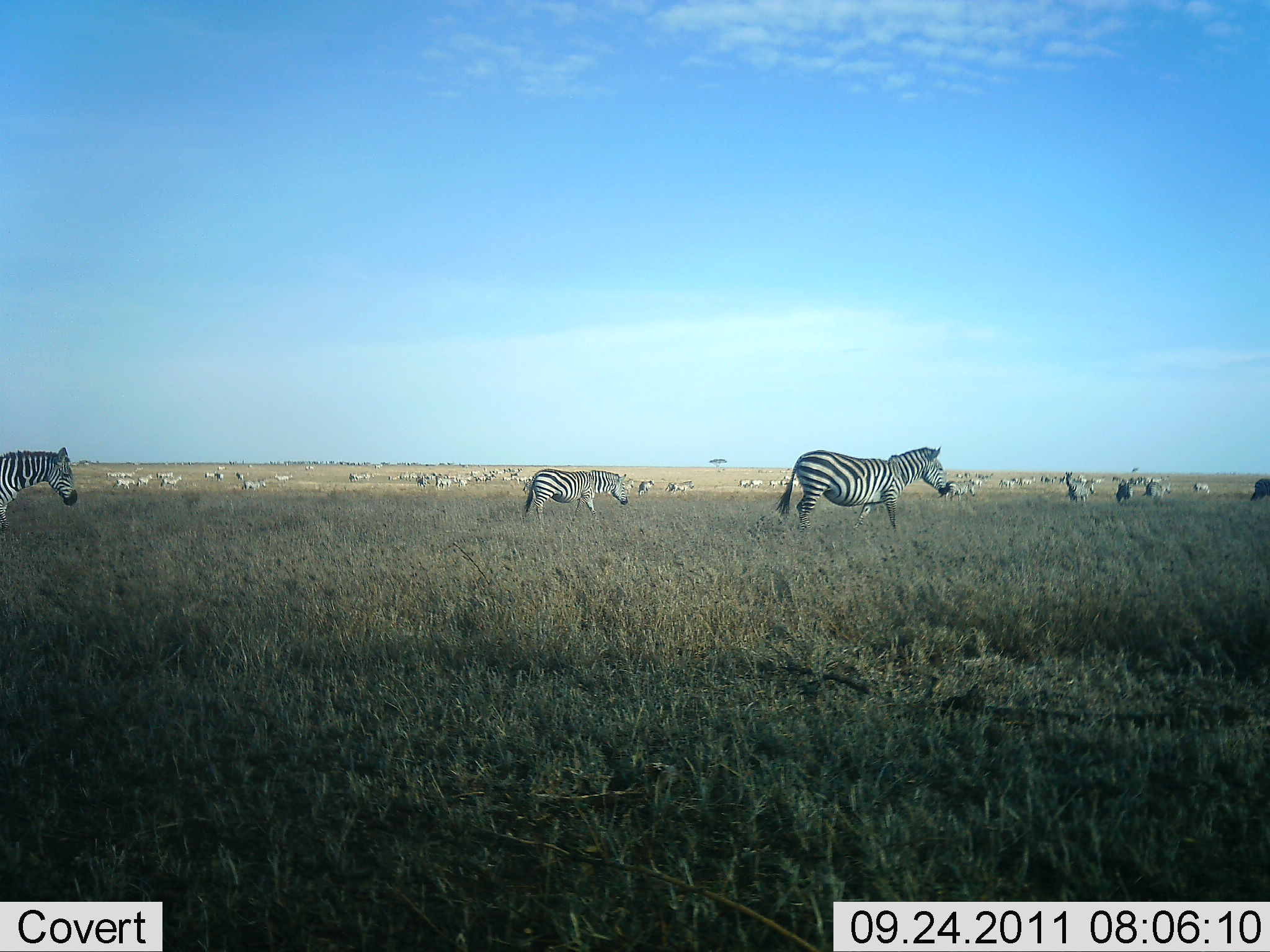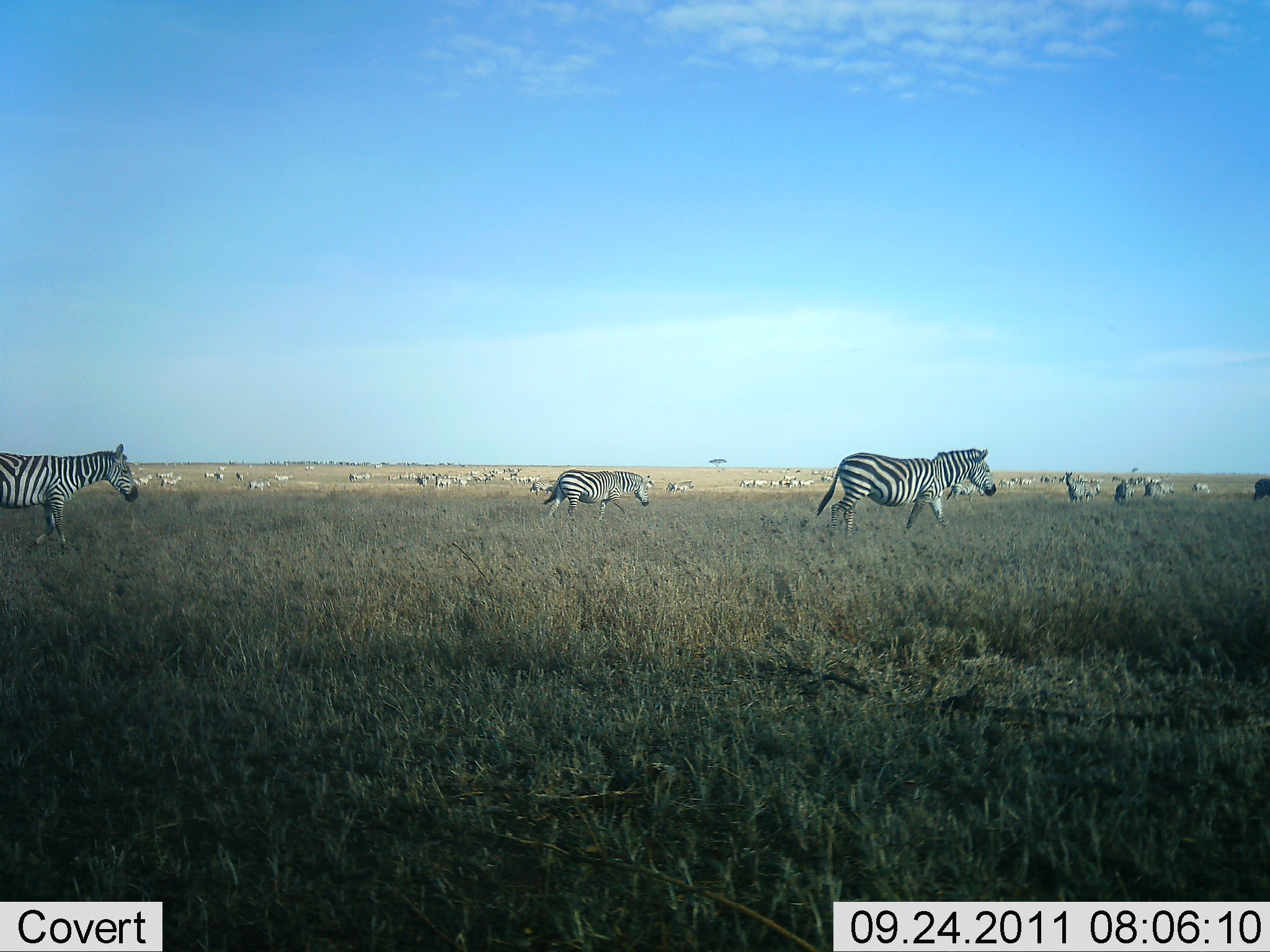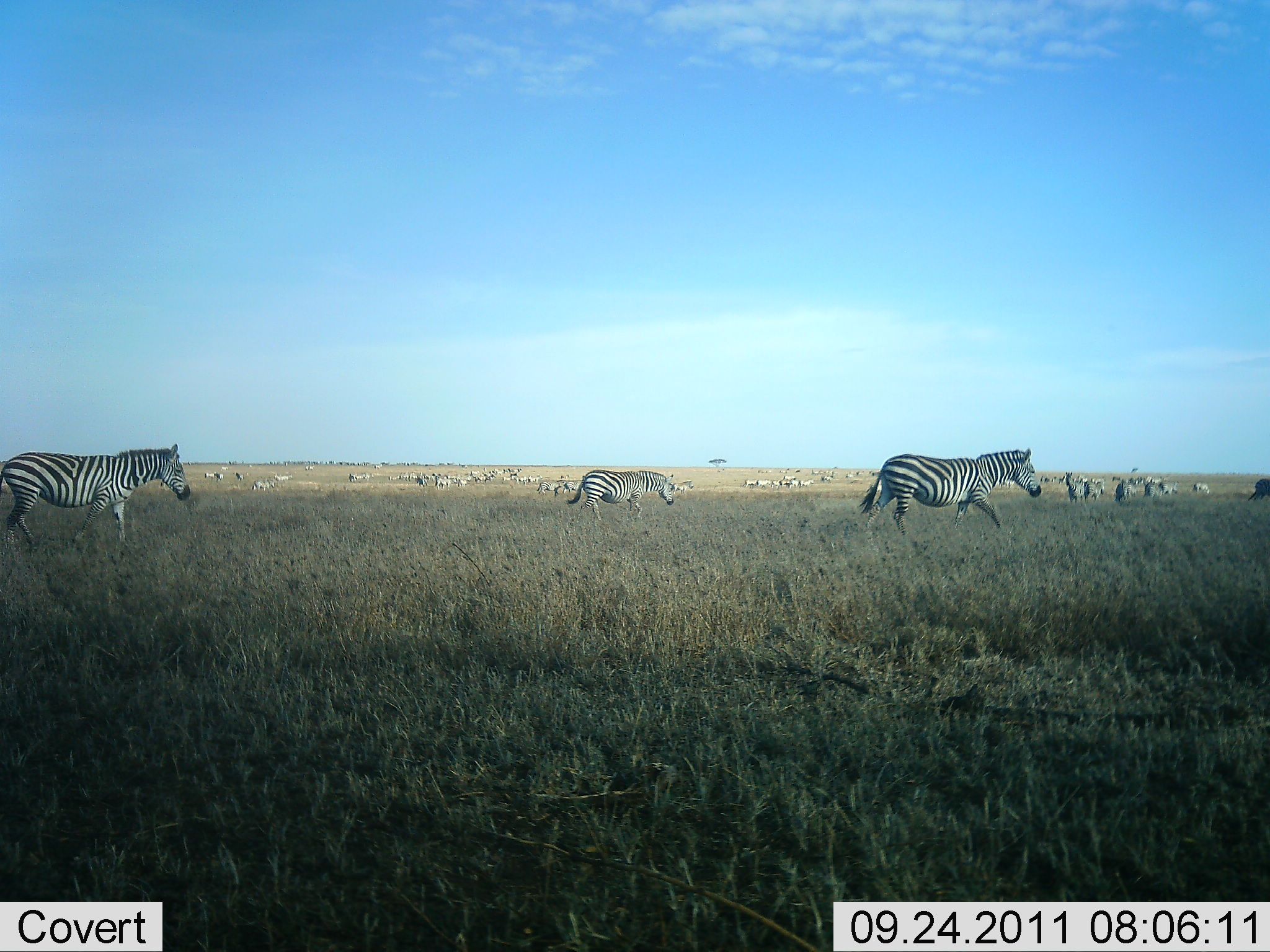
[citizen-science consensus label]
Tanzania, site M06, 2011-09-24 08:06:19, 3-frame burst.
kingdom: Animalia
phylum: Chordata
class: Mammalia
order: Perissodactyla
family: Equidae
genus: Equus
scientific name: Equus quagga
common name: plains zebra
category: zebra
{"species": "zebra (plains zebra) (Equus quagga)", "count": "11-50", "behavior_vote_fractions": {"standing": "25%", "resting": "8%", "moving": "100%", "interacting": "0%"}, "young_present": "0%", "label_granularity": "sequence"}